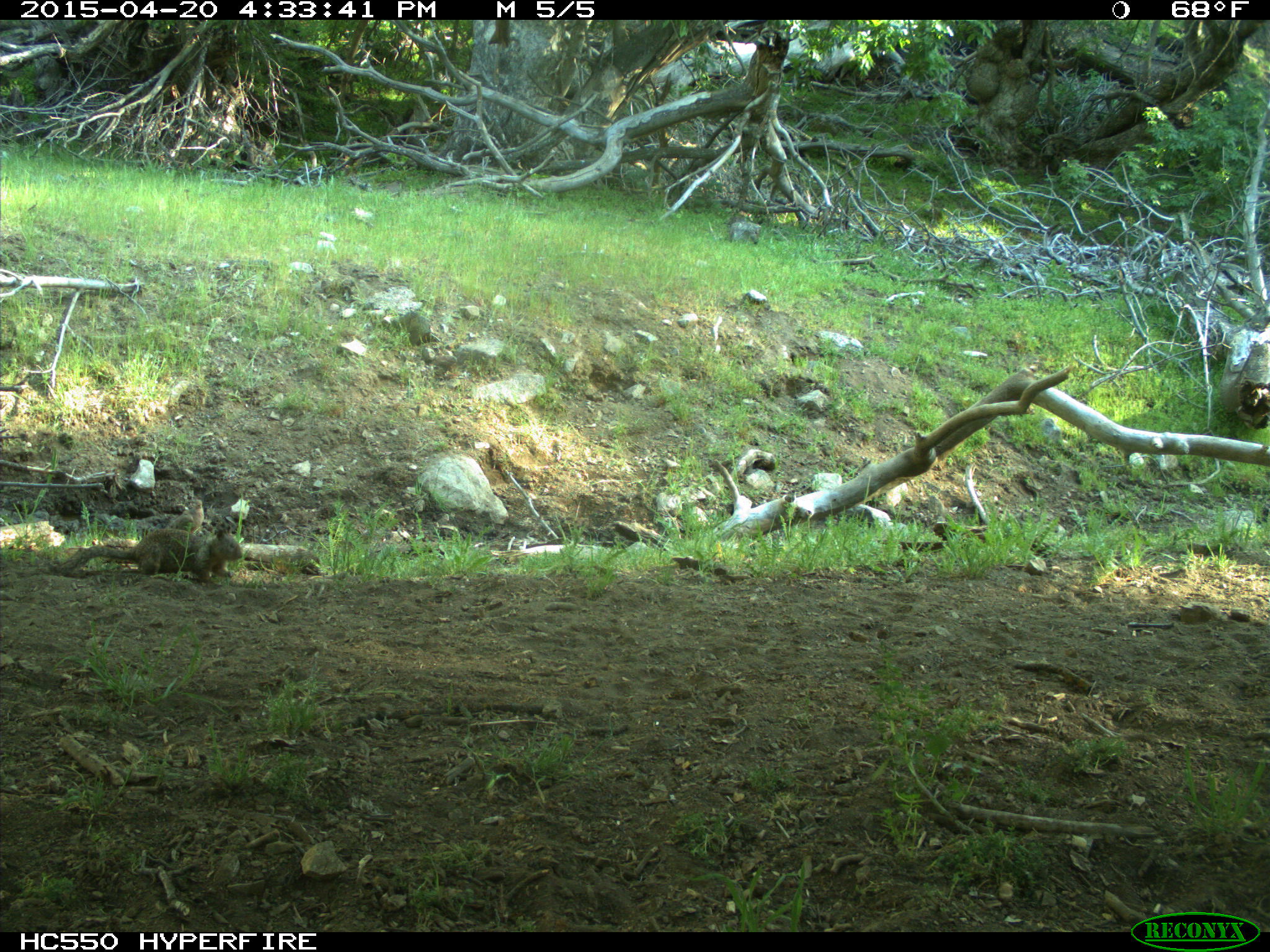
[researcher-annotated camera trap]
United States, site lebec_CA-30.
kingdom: Animalia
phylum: Chordata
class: Mammalia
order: Rodentia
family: Sciuridae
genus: Otospermophilus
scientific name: Otospermophilus beecheyi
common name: california ground squirrel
Otospermophilus beecheyi (california ground squirrel).